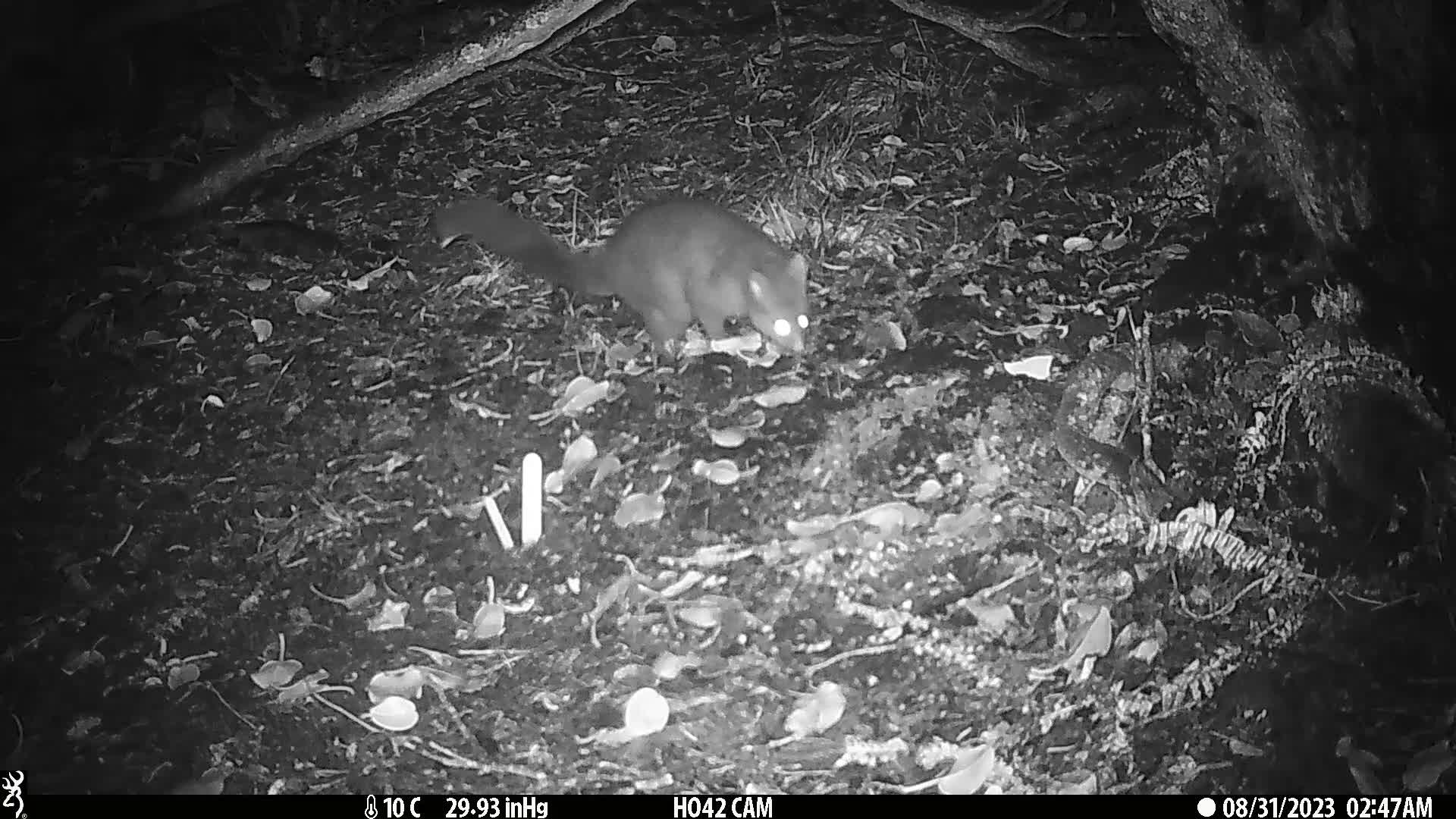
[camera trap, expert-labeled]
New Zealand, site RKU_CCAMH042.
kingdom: Animalia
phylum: Chordata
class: Mammalia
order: Diprotodontia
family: Phalangeridae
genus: Trichosurus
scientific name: Trichosurus vulpecula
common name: common brushtail possum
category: possum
Possum (common brushtail possum) (Trichosurus vulpecula).